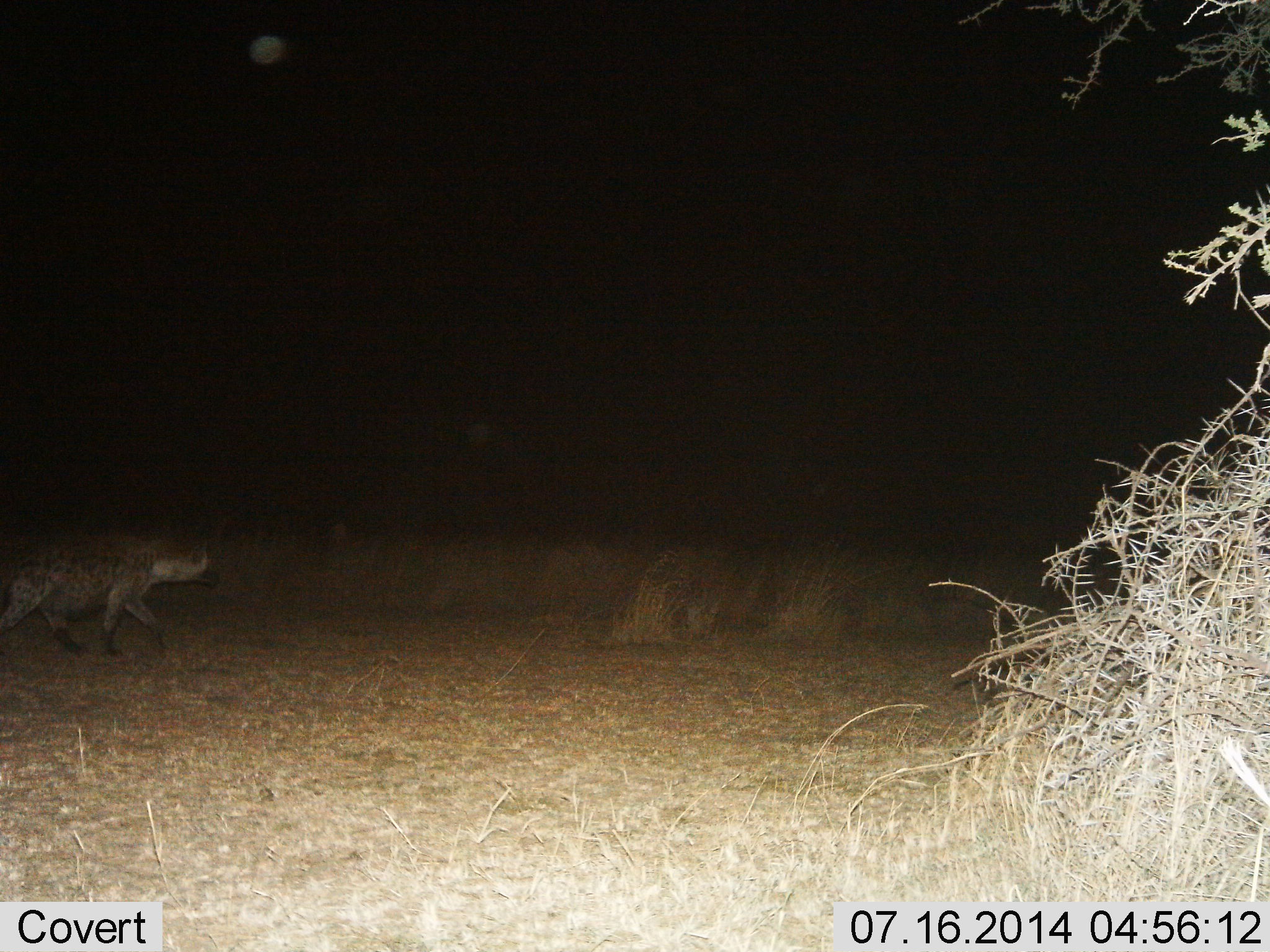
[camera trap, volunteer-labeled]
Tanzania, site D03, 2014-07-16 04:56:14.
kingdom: Animalia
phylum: Chordata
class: Mammalia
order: Carnivora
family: Hyaenidae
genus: Crocuta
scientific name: Crocuta crocuta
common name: spotted hyena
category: hyenaspotted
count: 1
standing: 0%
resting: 0%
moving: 100%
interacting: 0%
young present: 0%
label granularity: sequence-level